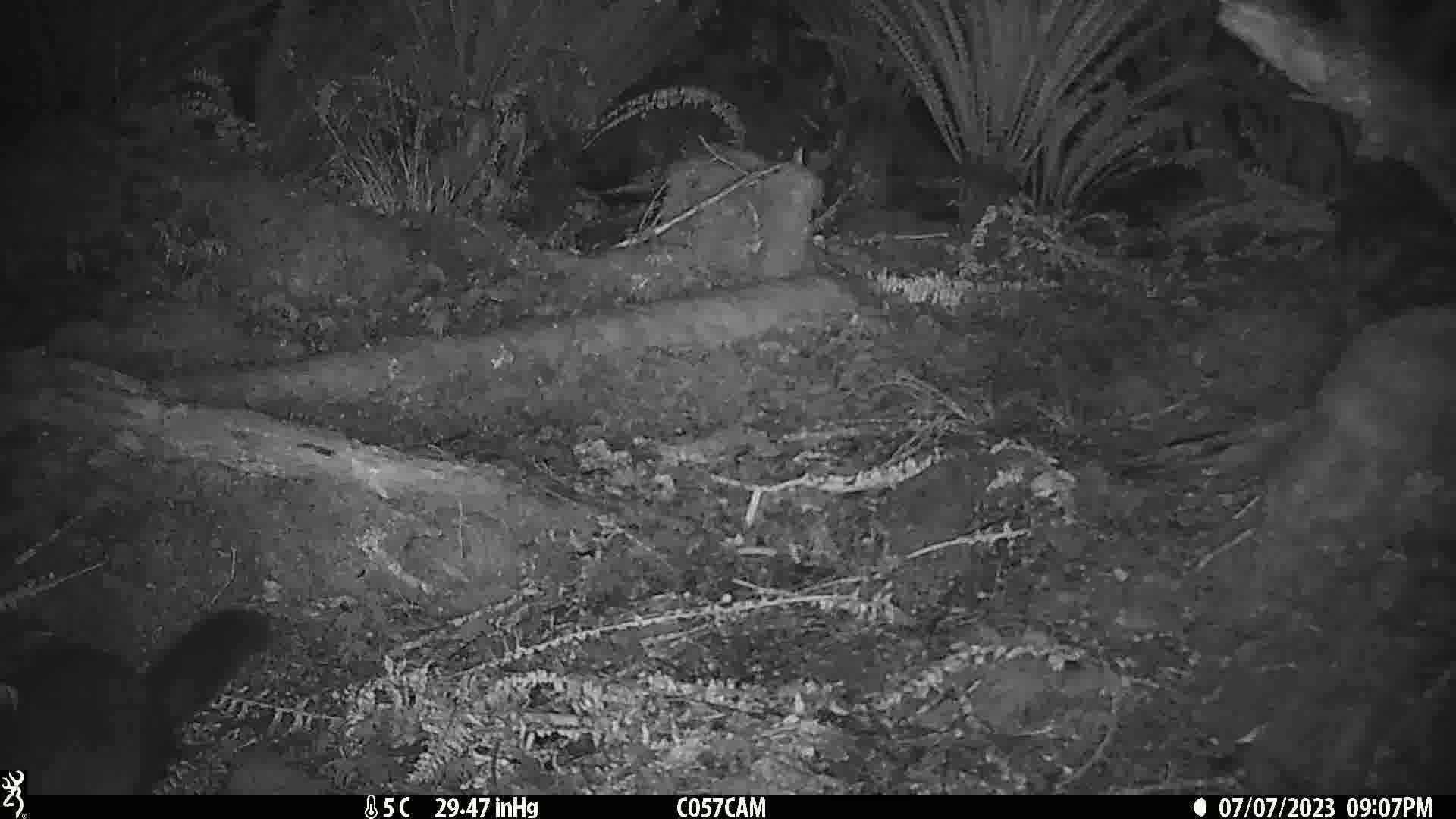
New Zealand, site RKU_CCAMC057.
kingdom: Animalia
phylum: Chordata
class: Mammalia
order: Diprotodontia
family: Phalangeridae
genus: Trichosurus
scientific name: Trichosurus vulpecula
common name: common brushtail possum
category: possum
Possum (common brushtail possum) (Trichosurus vulpecula).